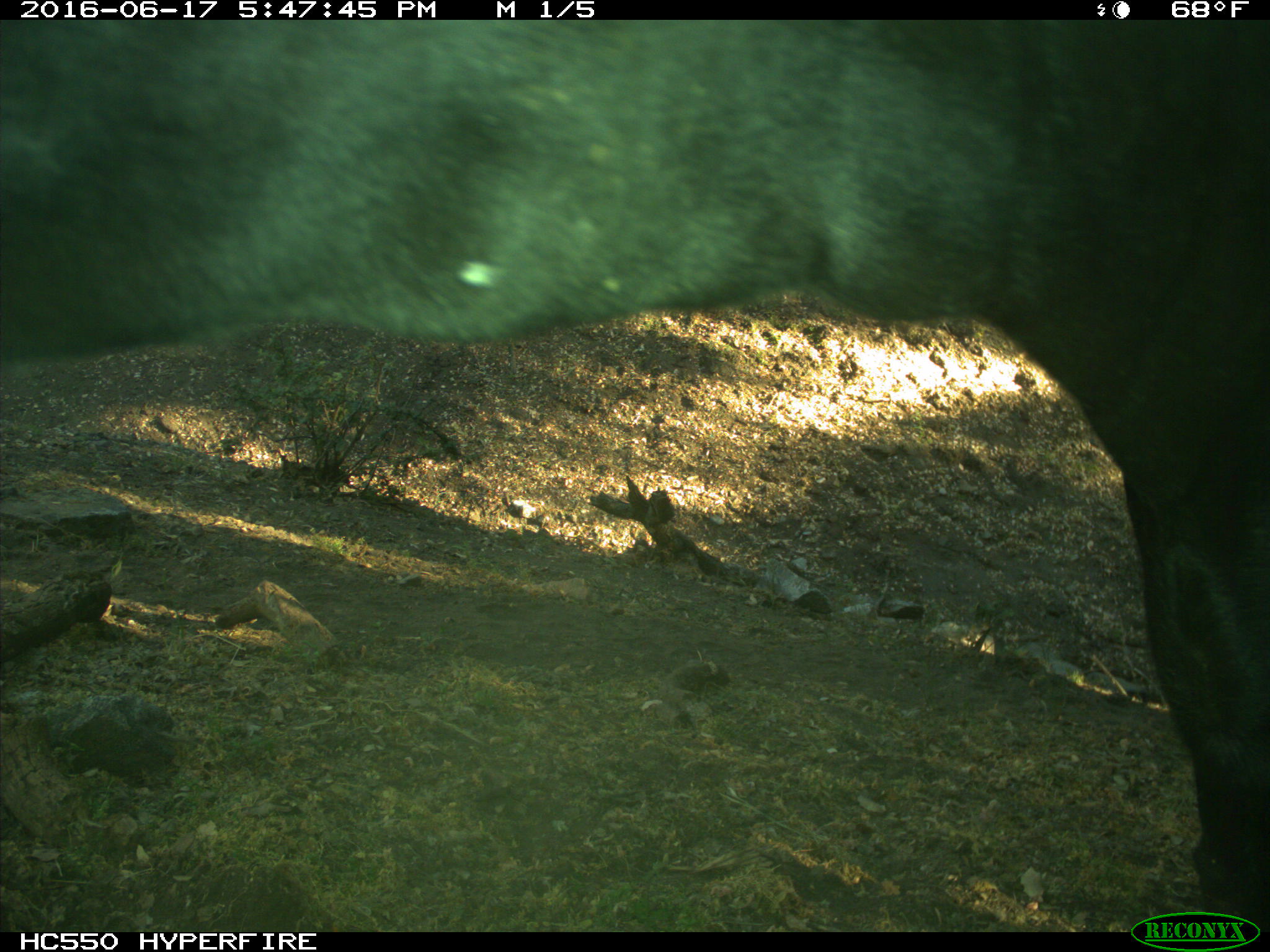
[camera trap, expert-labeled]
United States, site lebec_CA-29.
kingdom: Animalia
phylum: Chordata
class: Mammalia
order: Artiodactyla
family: Bovidae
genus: Bos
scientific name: Bos taurus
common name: domestic cow